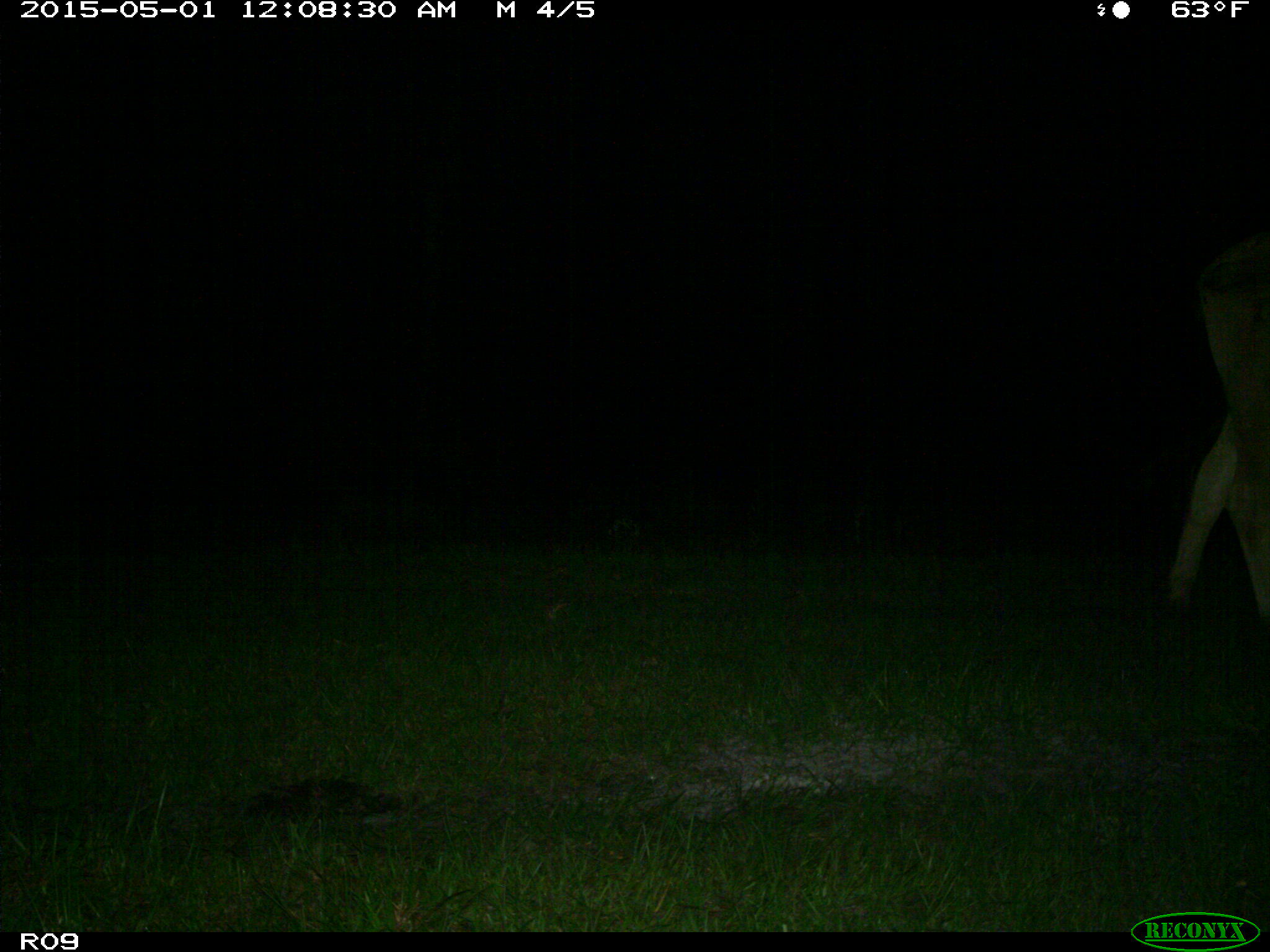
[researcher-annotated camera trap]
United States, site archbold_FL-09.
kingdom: Animalia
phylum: Chordata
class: Mammalia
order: Artiodactyla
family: Bovidae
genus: Bos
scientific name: Bos taurus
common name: domestic cow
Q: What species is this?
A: Bos taurus (domestic cow).